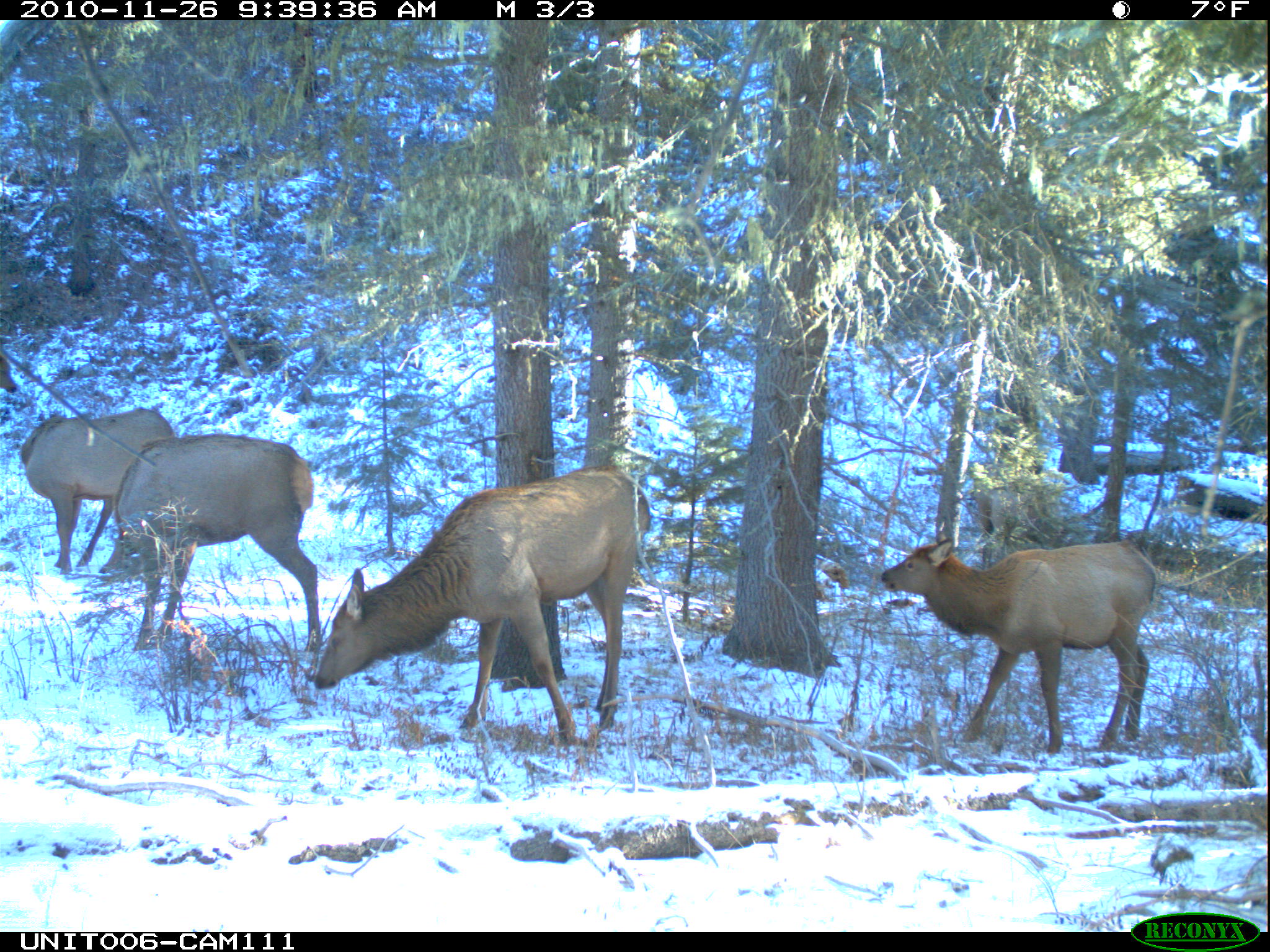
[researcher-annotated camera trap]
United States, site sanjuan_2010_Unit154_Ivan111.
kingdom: Animalia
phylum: Chordata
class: Mammalia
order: Artiodactyla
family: Cervidae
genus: Cervus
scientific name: Cervus elaphus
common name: red deer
Cervus elaphus (red deer).